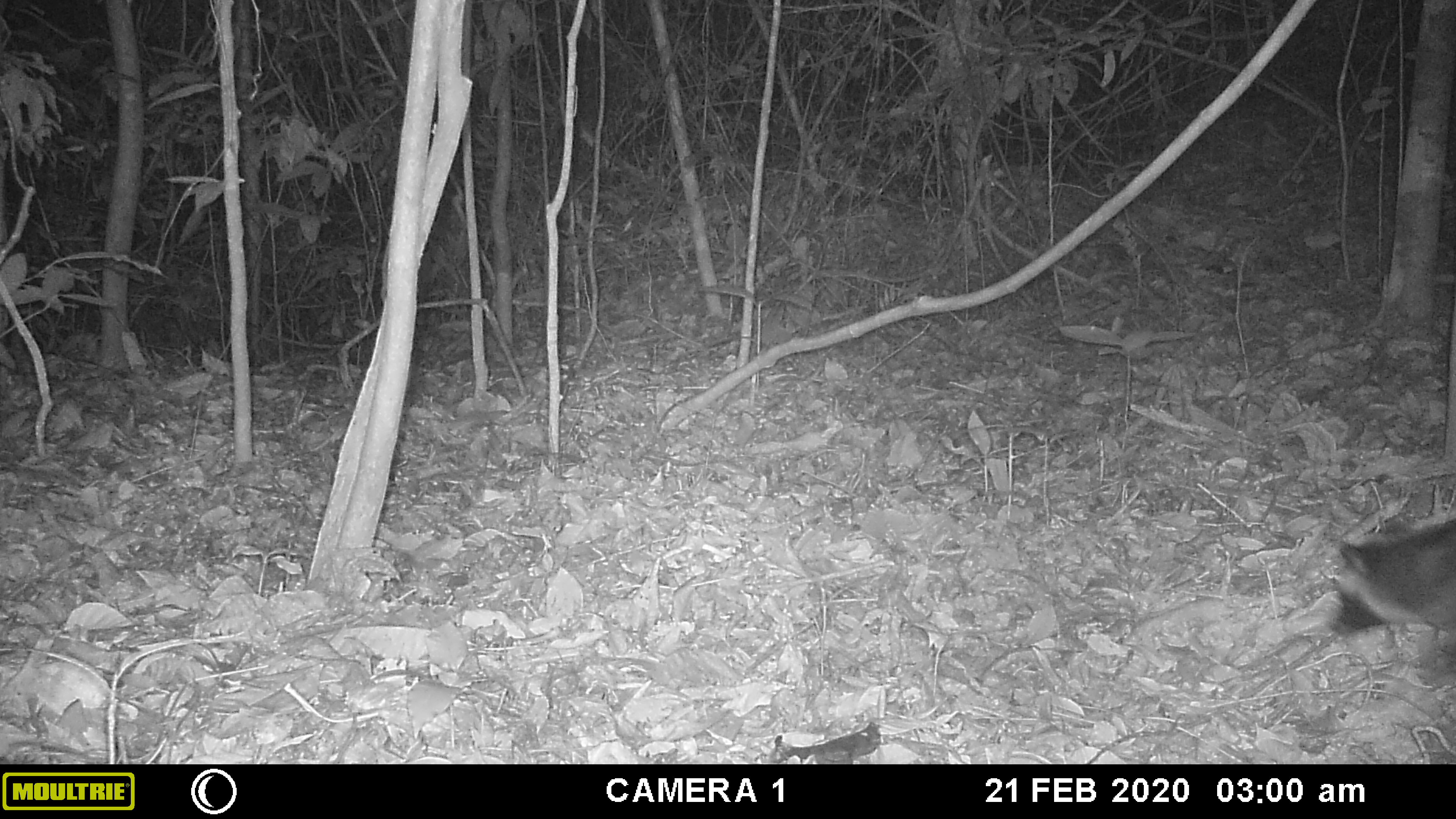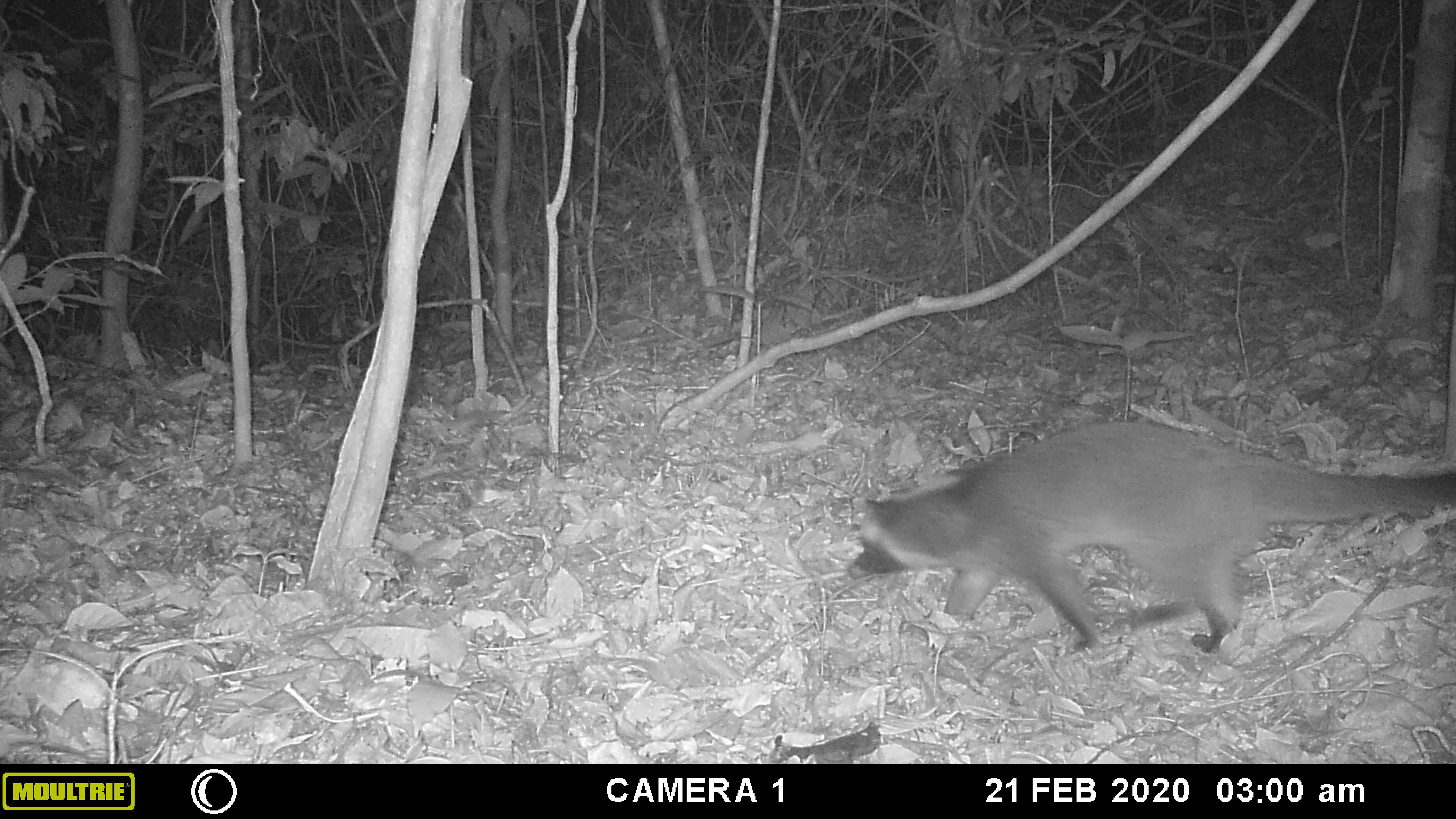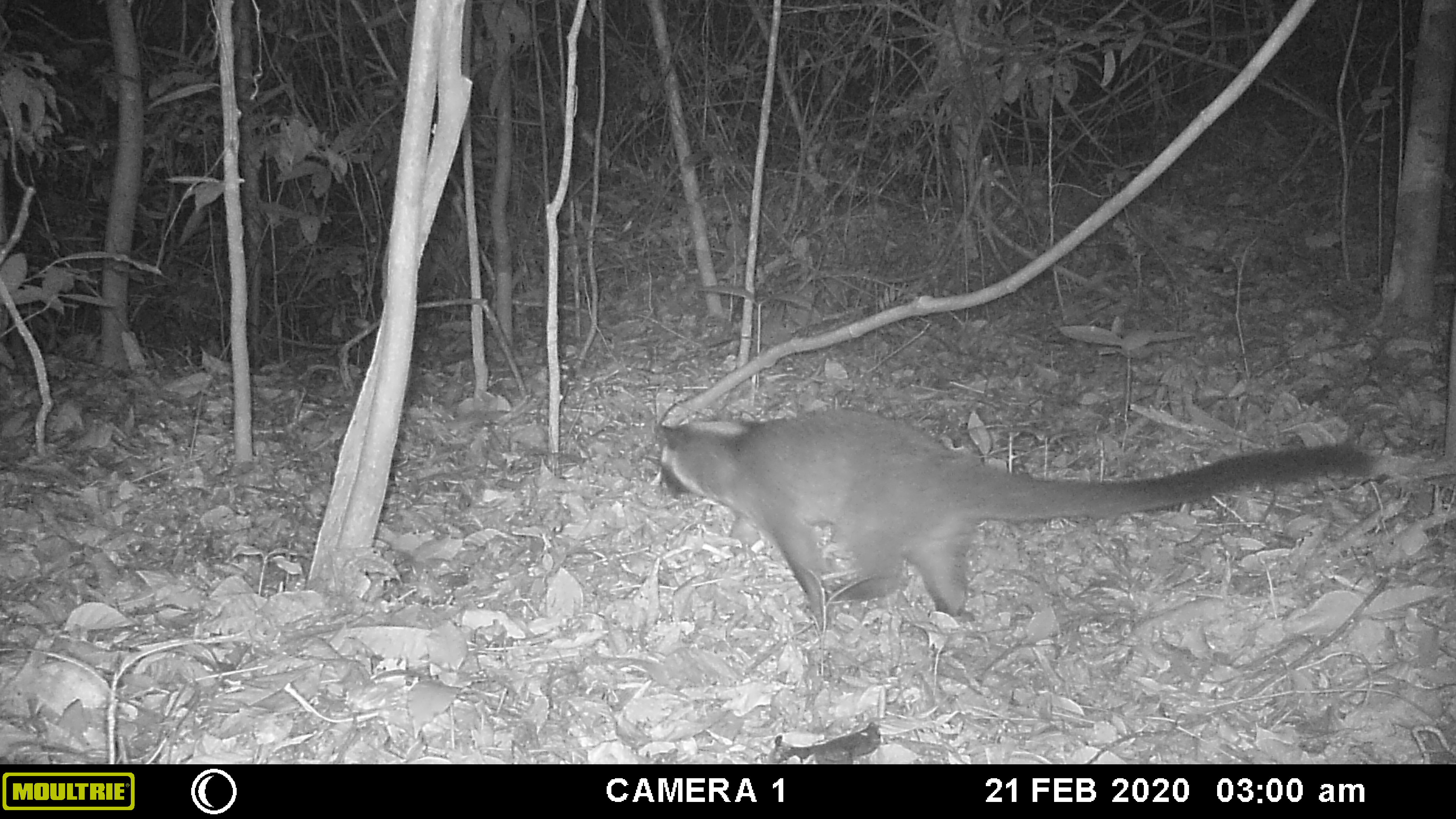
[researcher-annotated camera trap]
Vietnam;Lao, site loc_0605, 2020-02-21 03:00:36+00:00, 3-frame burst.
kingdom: Animalia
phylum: Chordata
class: Mammalia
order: Carnivora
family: Viverridae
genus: Paguma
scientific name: Paguma larvata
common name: masked palm civet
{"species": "masked palm civet (Paguma larvata)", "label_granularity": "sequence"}